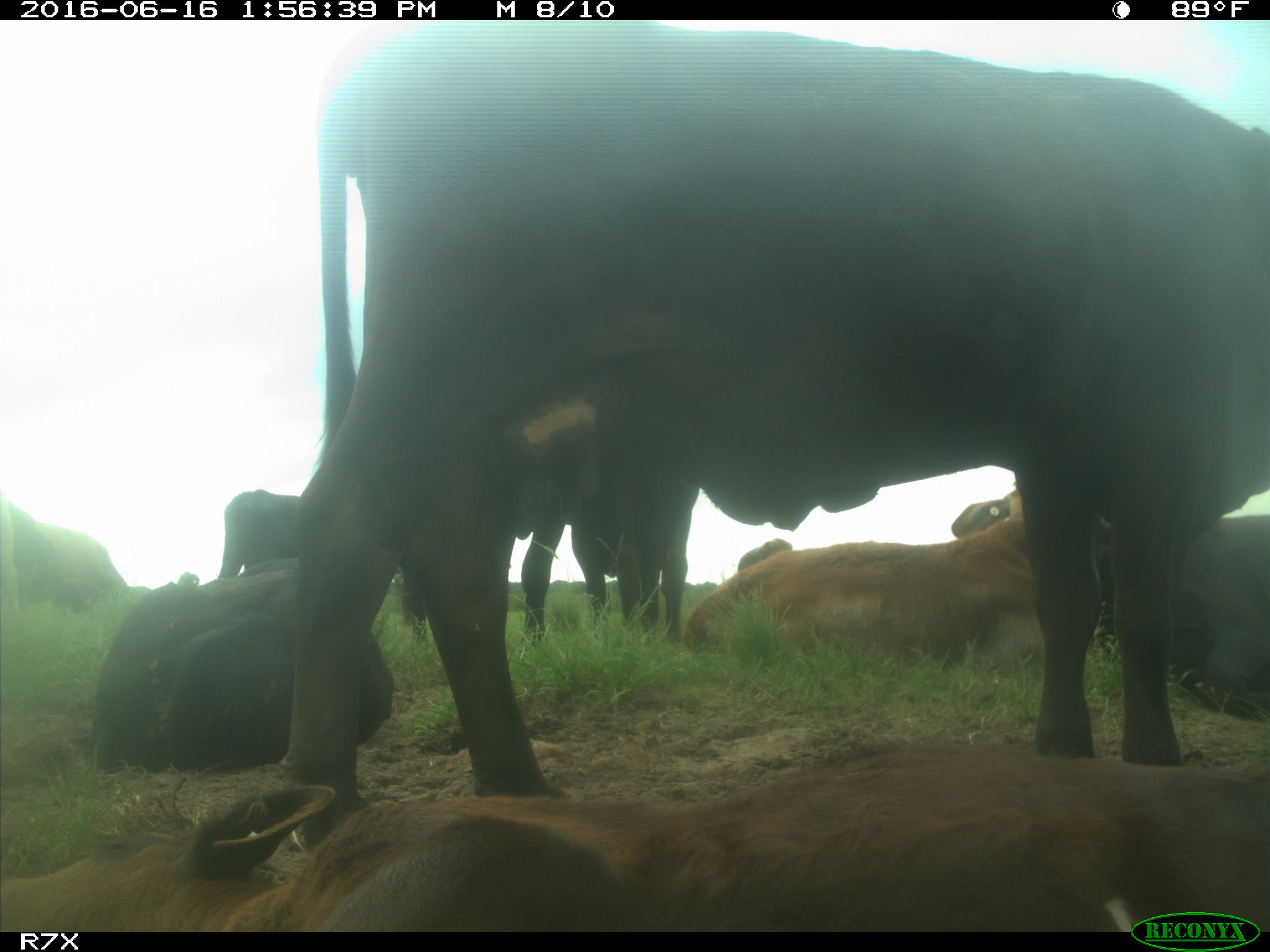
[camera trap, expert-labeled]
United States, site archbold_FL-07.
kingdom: Animalia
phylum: Chordata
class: Mammalia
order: Artiodactyla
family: Bovidae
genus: Bos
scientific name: Bos taurus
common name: domestic cow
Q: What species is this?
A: Bos taurus (domestic cow).